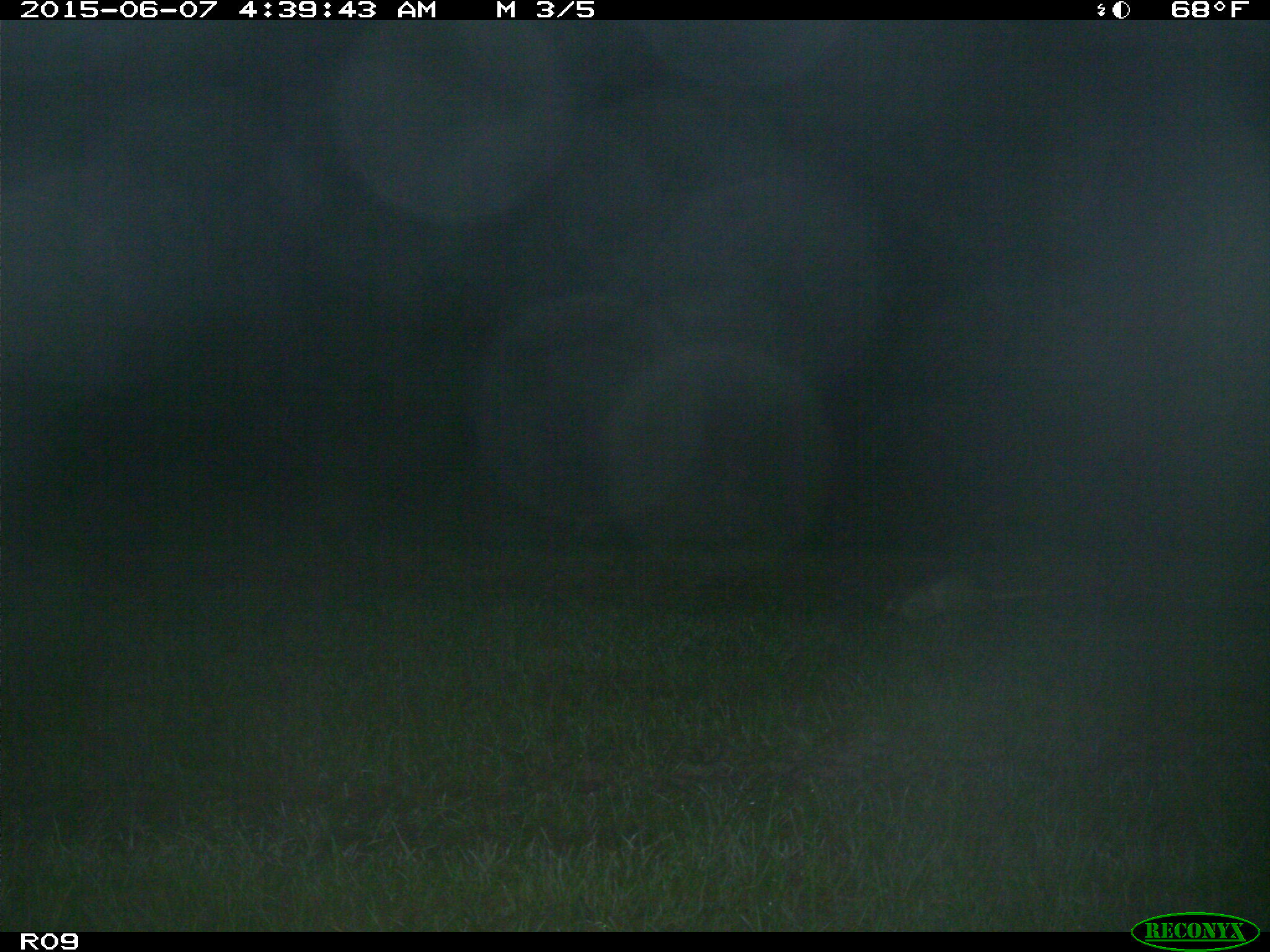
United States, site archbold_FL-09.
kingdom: Animalia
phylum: Chordata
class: Mammalia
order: Cingulata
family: Dasypodidae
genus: Dasypus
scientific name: Dasypus novemcinctus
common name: nine-banded armadillo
Dasypus novemcinctus (nine-banded armadillo).